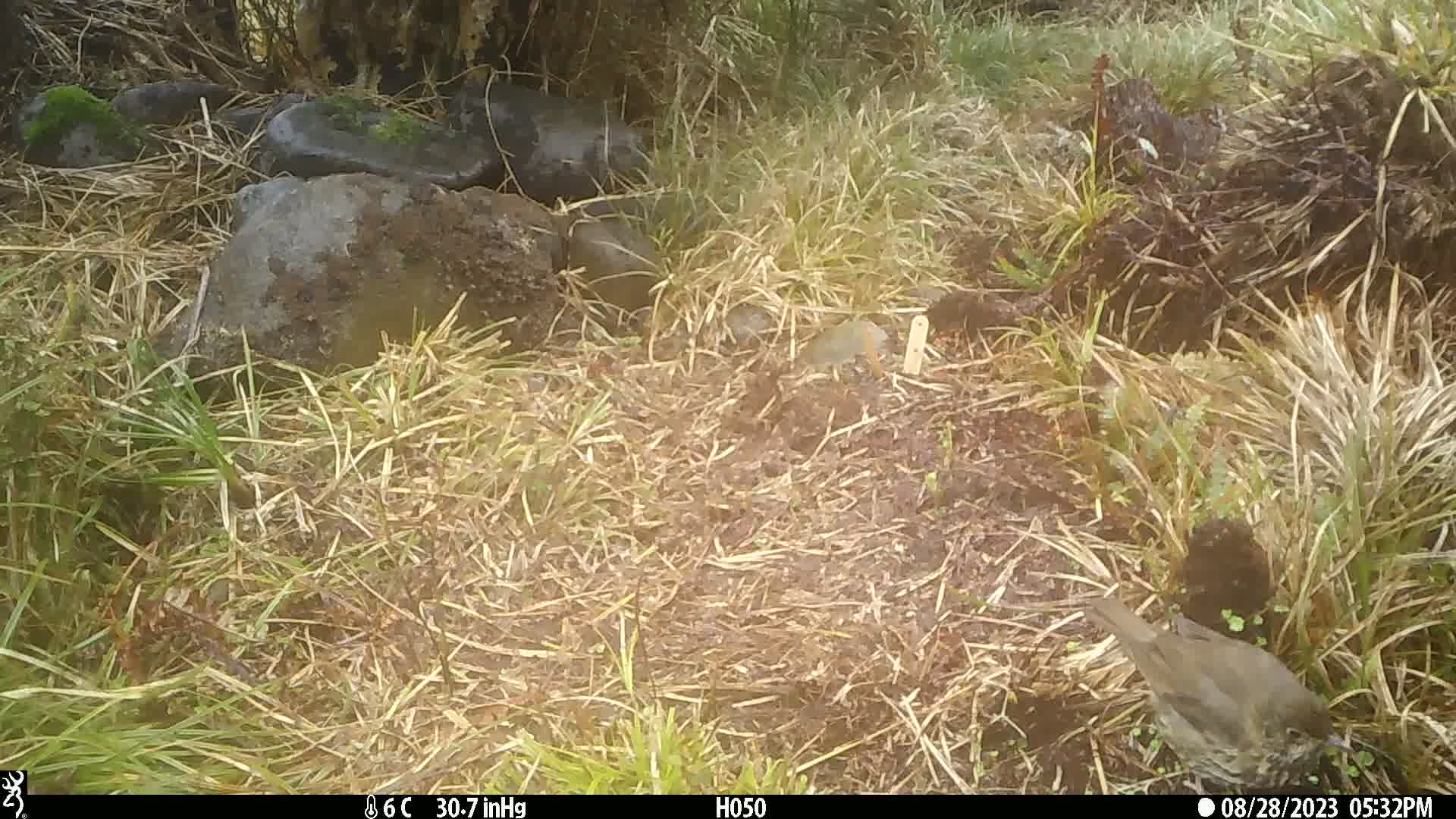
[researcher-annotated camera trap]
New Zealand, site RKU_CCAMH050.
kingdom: Animalia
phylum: Chordata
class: Aves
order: Passeriformes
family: Turdidae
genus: Turdus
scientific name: Turdus philomelos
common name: song thrush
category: thrush